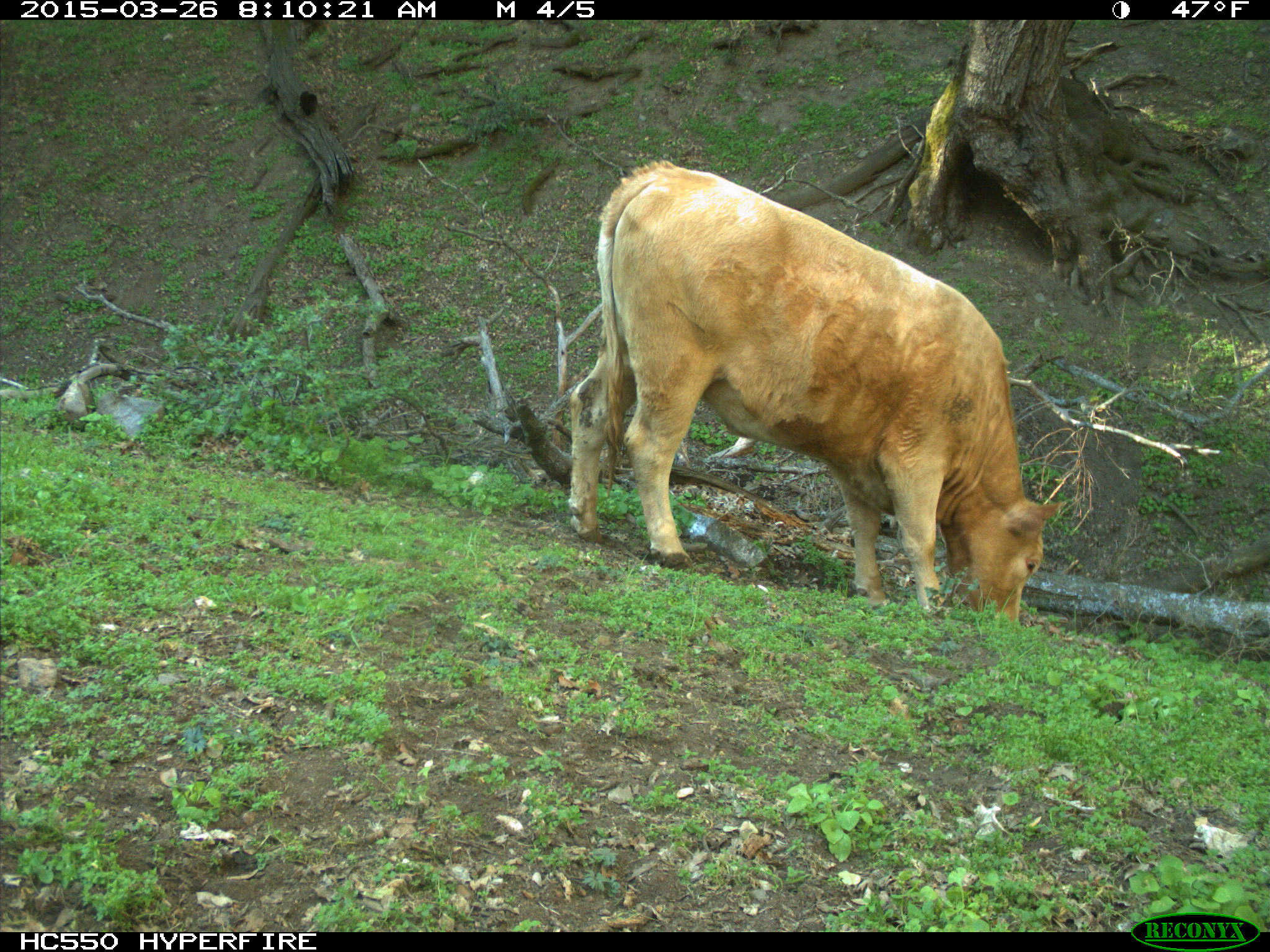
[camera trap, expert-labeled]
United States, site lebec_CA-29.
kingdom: Animalia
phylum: Chordata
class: Mammalia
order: Artiodactyla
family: Bovidae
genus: Bos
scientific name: Bos taurus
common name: domestic cow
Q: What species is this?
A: Bos taurus (domestic cow).